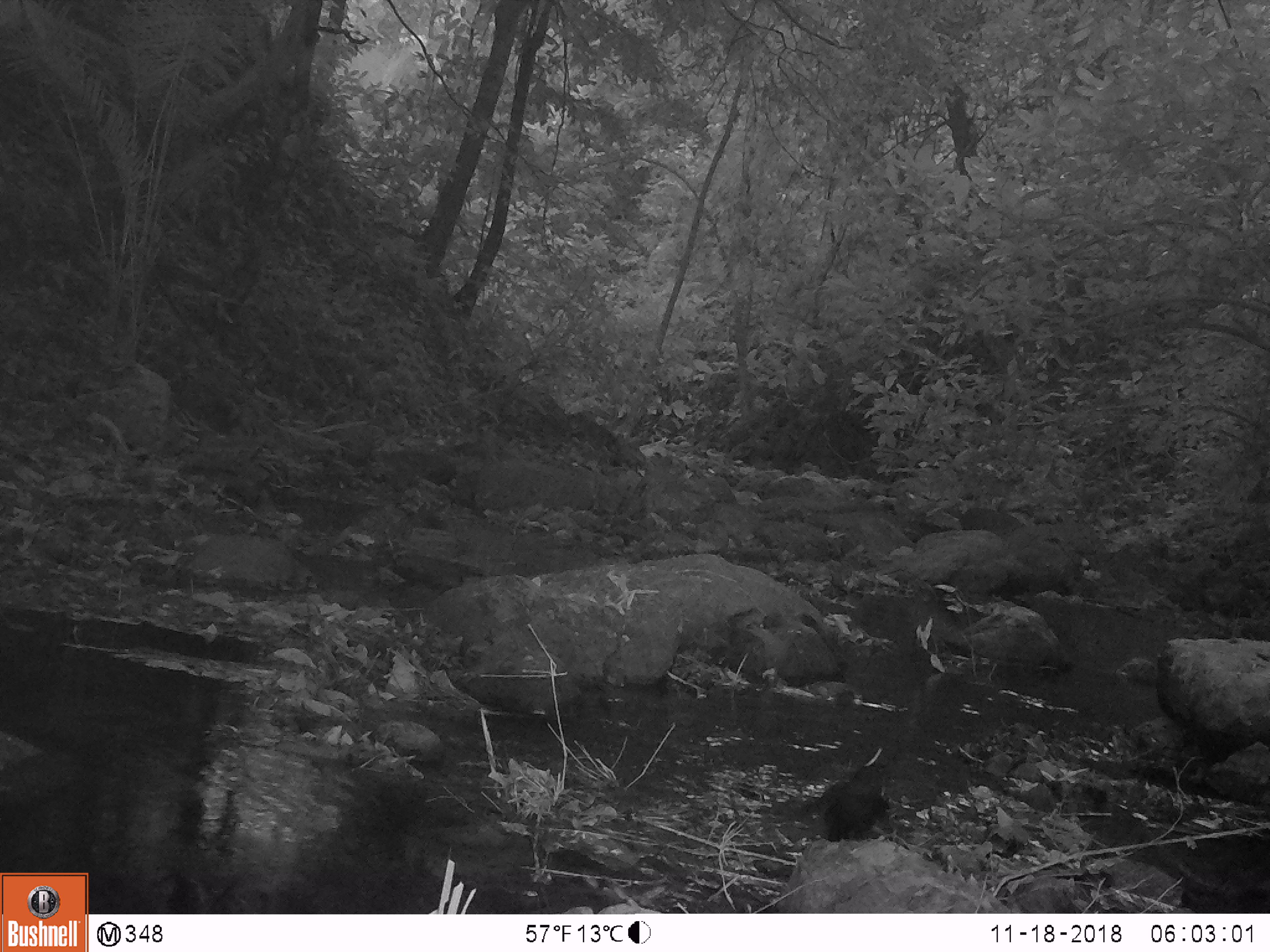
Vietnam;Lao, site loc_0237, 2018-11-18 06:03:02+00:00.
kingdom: Animalia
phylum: Chordata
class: Aves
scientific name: Aves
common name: bird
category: unidentified bird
Unidentified bird (bird) (Aves). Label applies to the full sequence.